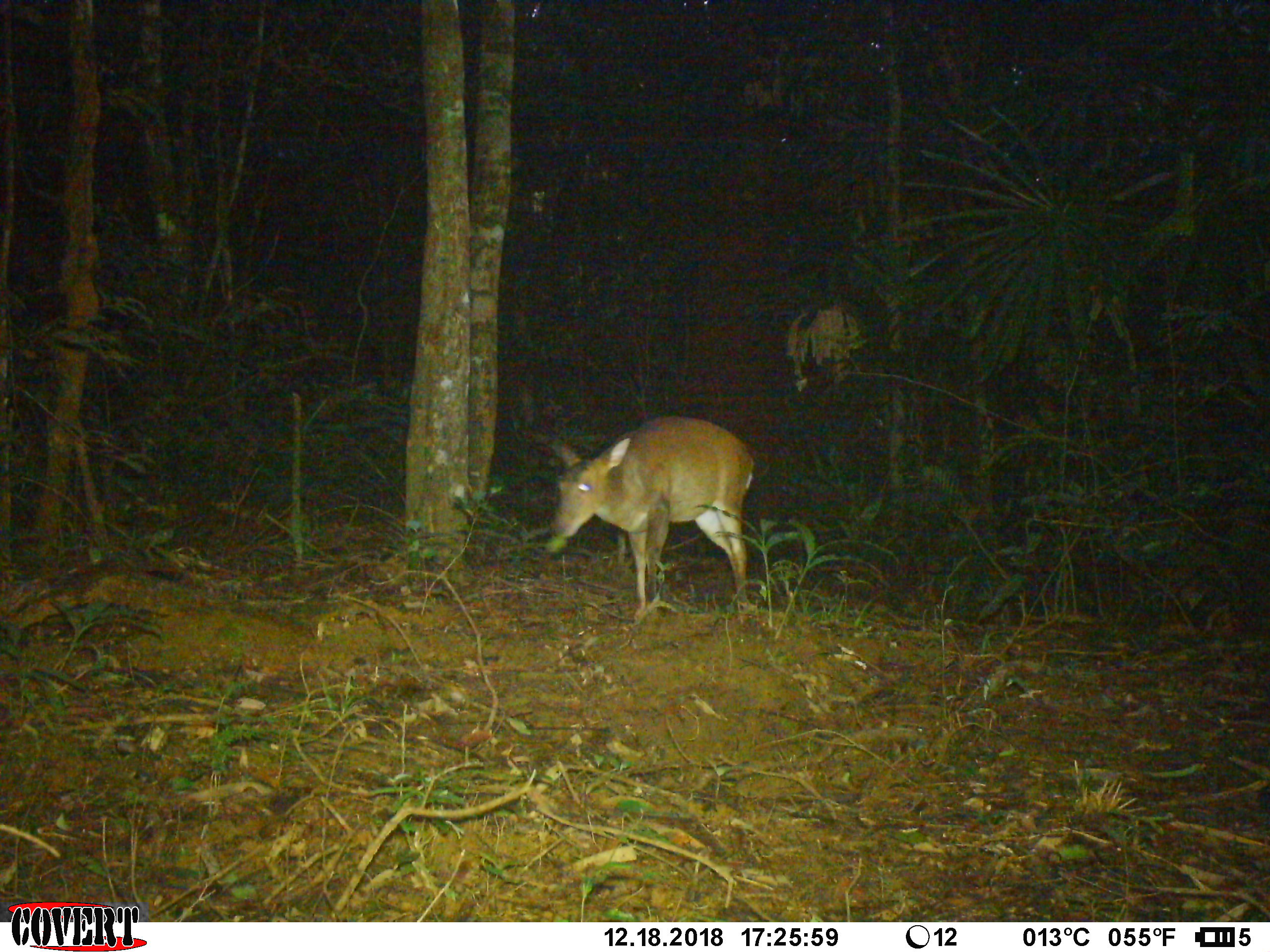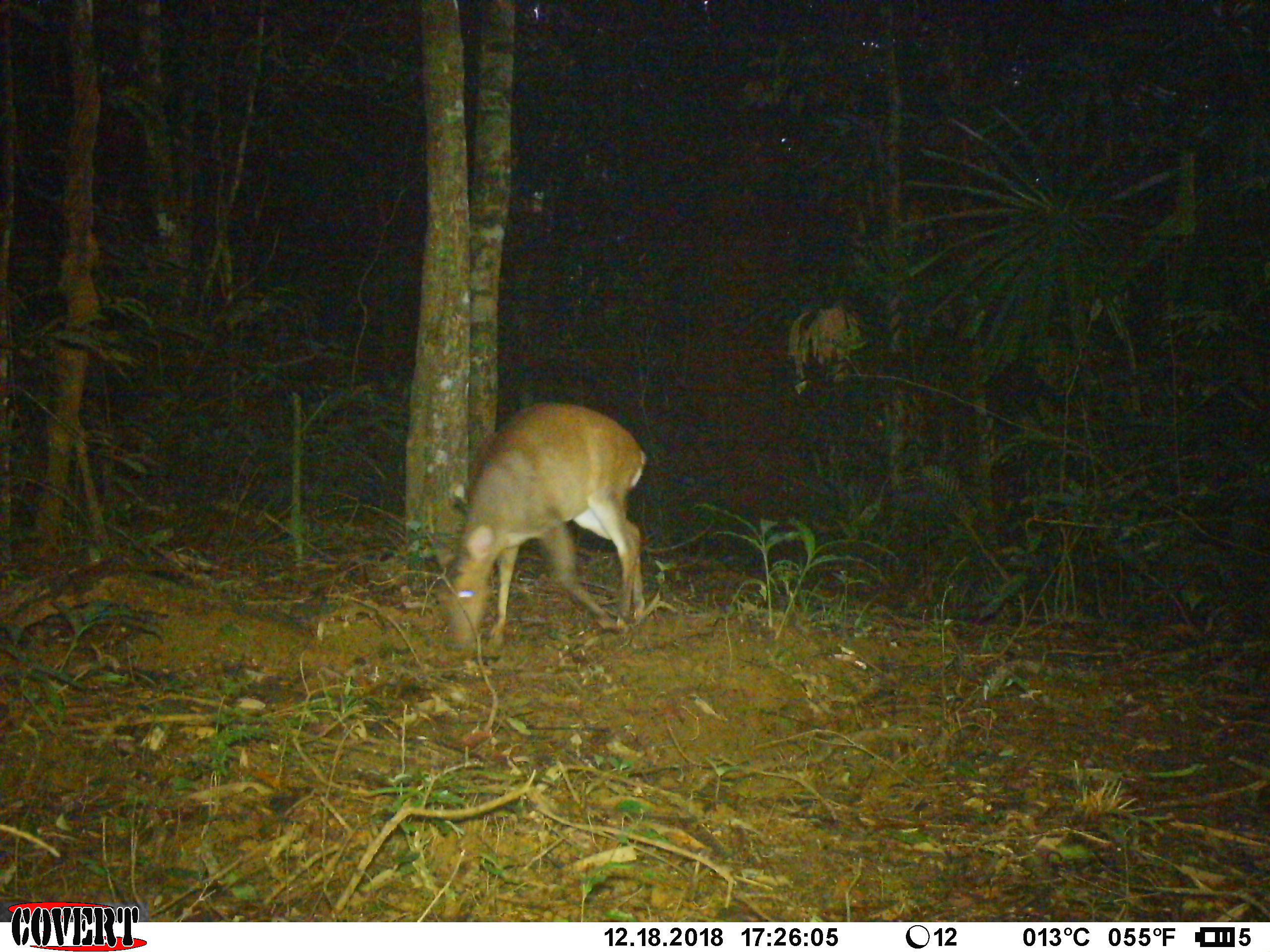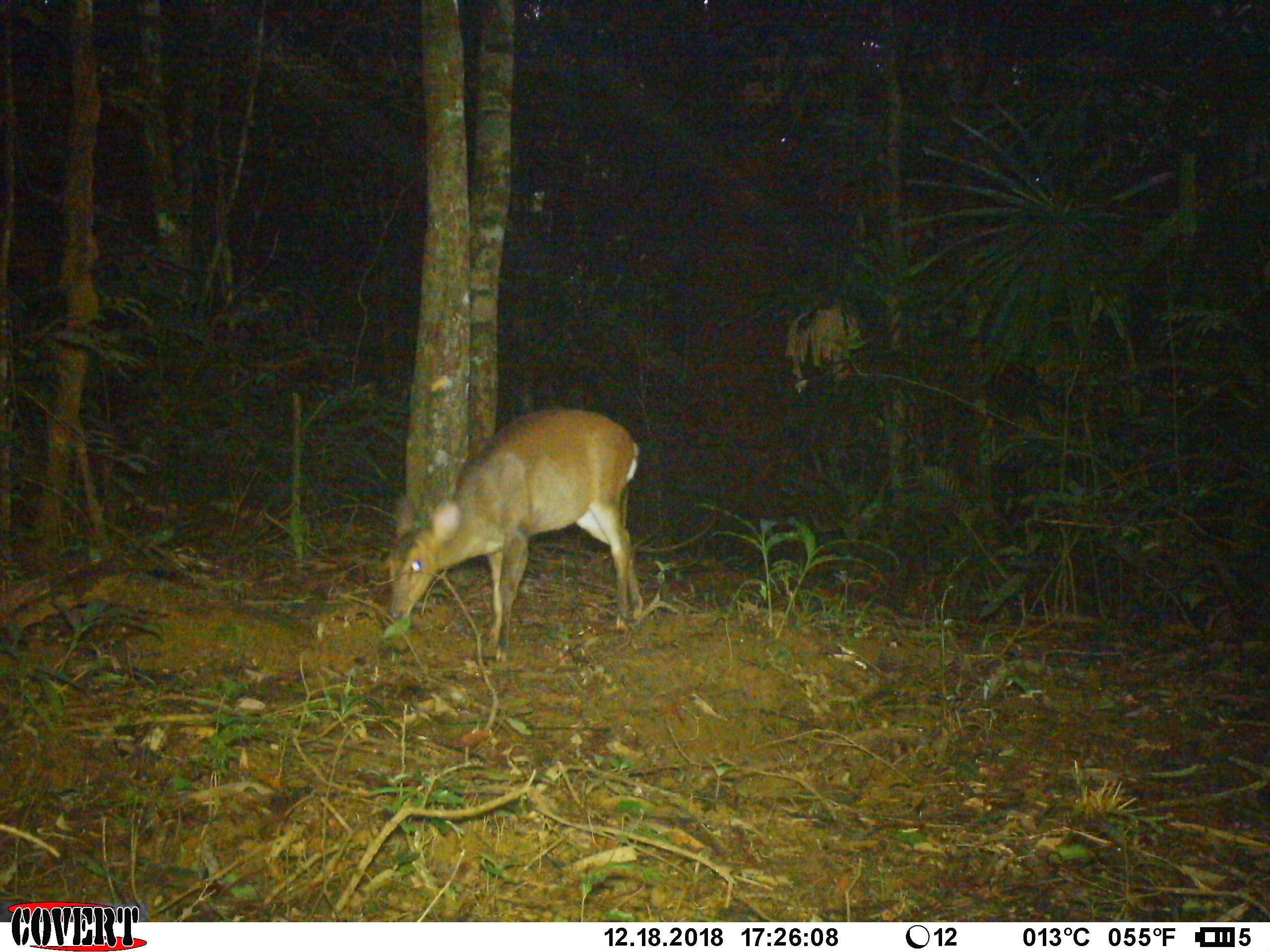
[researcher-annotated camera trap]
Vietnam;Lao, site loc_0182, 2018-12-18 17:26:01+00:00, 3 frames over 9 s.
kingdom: Animalia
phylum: Chordata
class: Mammalia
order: Artiodactyla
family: Cervidae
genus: Muntiacus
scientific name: Muntiacus vuquangensis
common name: large-antlered muntjac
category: large antlered muntjac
Large antlered muntjac (large-antlered muntjac) (Muntiacus vuquangensis). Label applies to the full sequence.